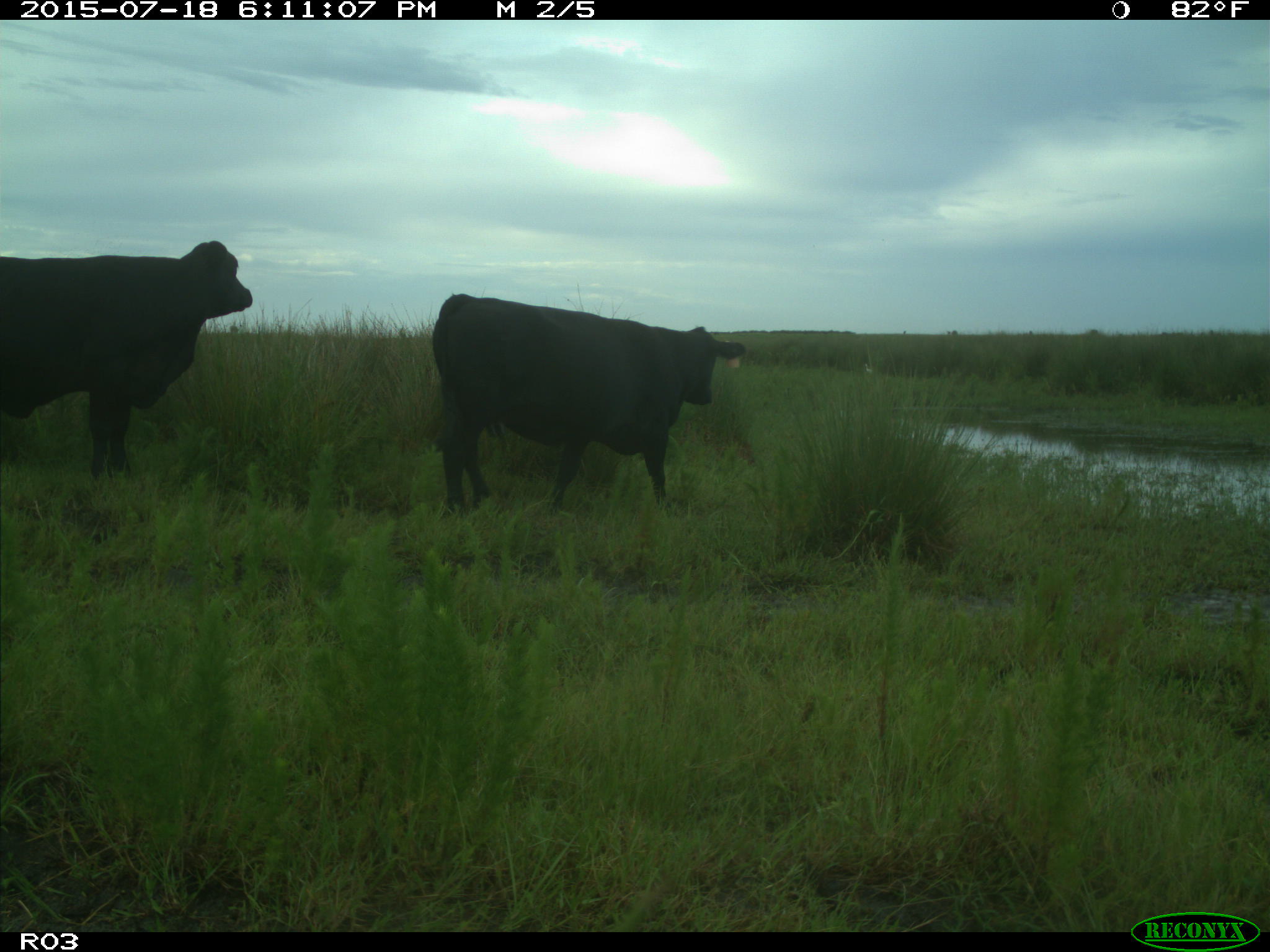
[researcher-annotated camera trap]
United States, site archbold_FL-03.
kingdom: Animalia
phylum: Chordata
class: Mammalia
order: Artiodactyla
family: Bovidae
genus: Bos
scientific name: Bos taurus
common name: domestic cow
Bos taurus (domestic cow).